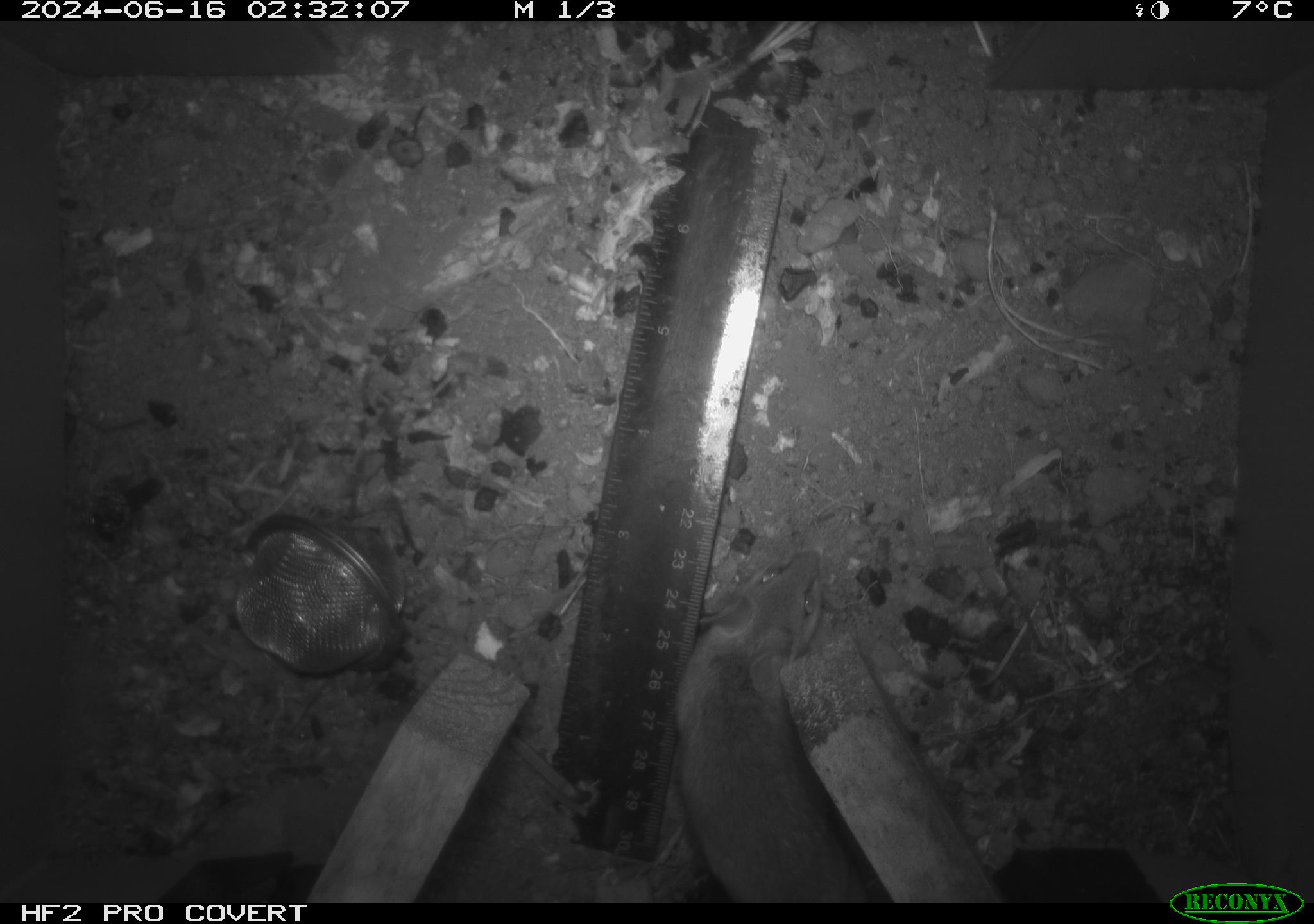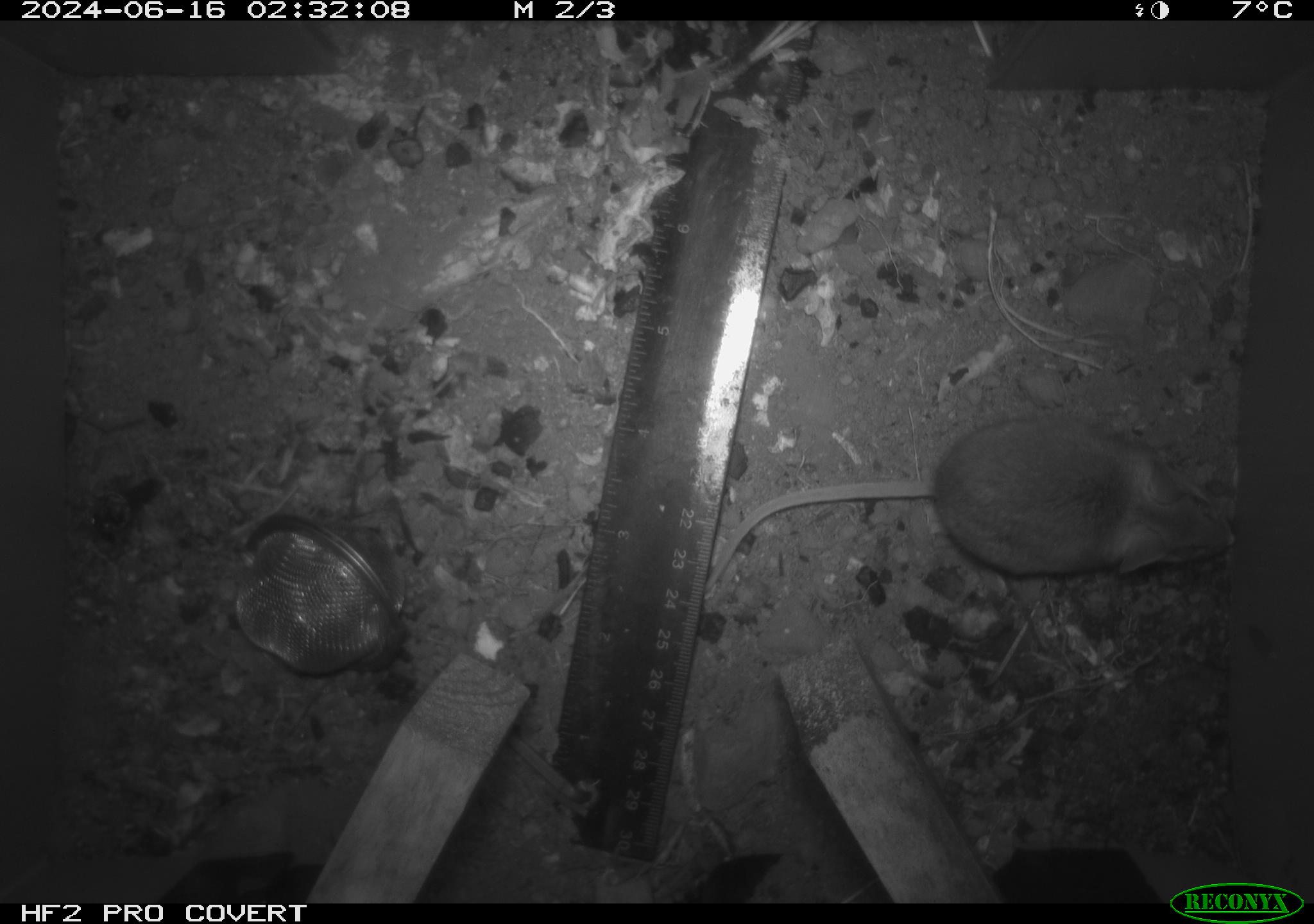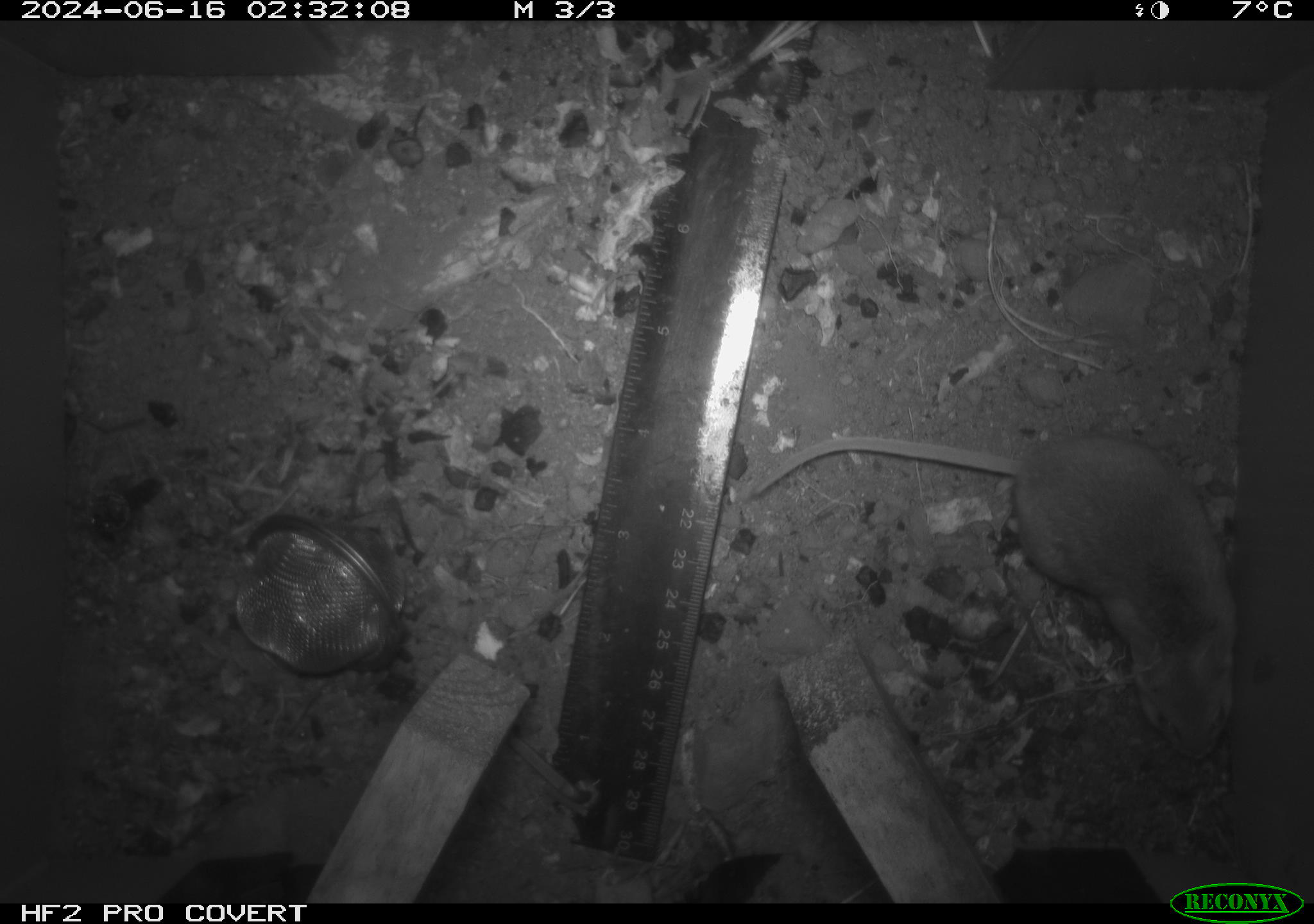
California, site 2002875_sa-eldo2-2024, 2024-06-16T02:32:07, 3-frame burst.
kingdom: Animalia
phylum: Chordata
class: Mammalia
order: Rodentia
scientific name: Rodentia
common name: mouse species